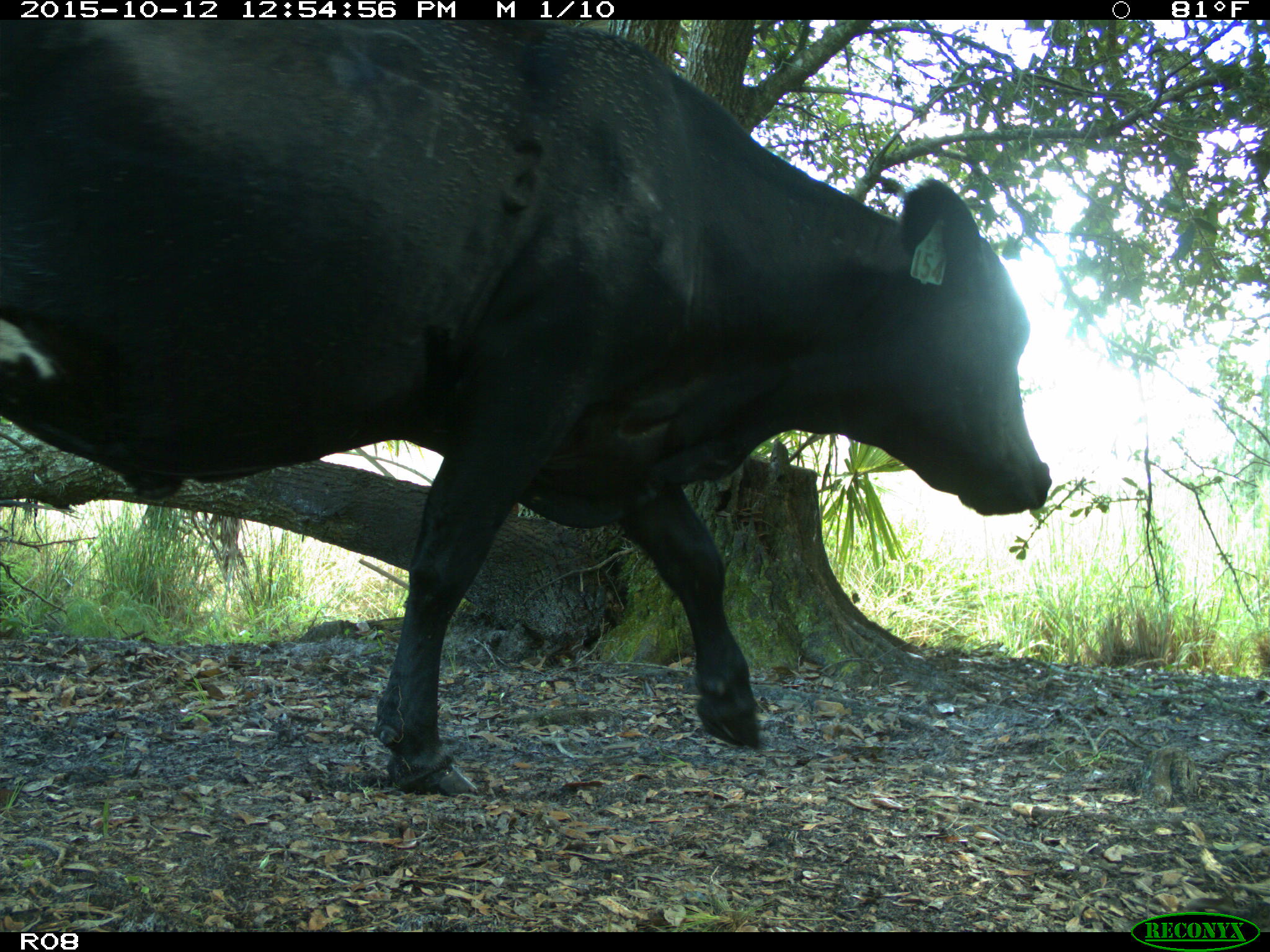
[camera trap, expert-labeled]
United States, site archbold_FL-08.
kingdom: Animalia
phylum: Chordata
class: Mammalia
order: Artiodactyla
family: Bovidae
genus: Bos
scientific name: Bos taurus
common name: domestic cow